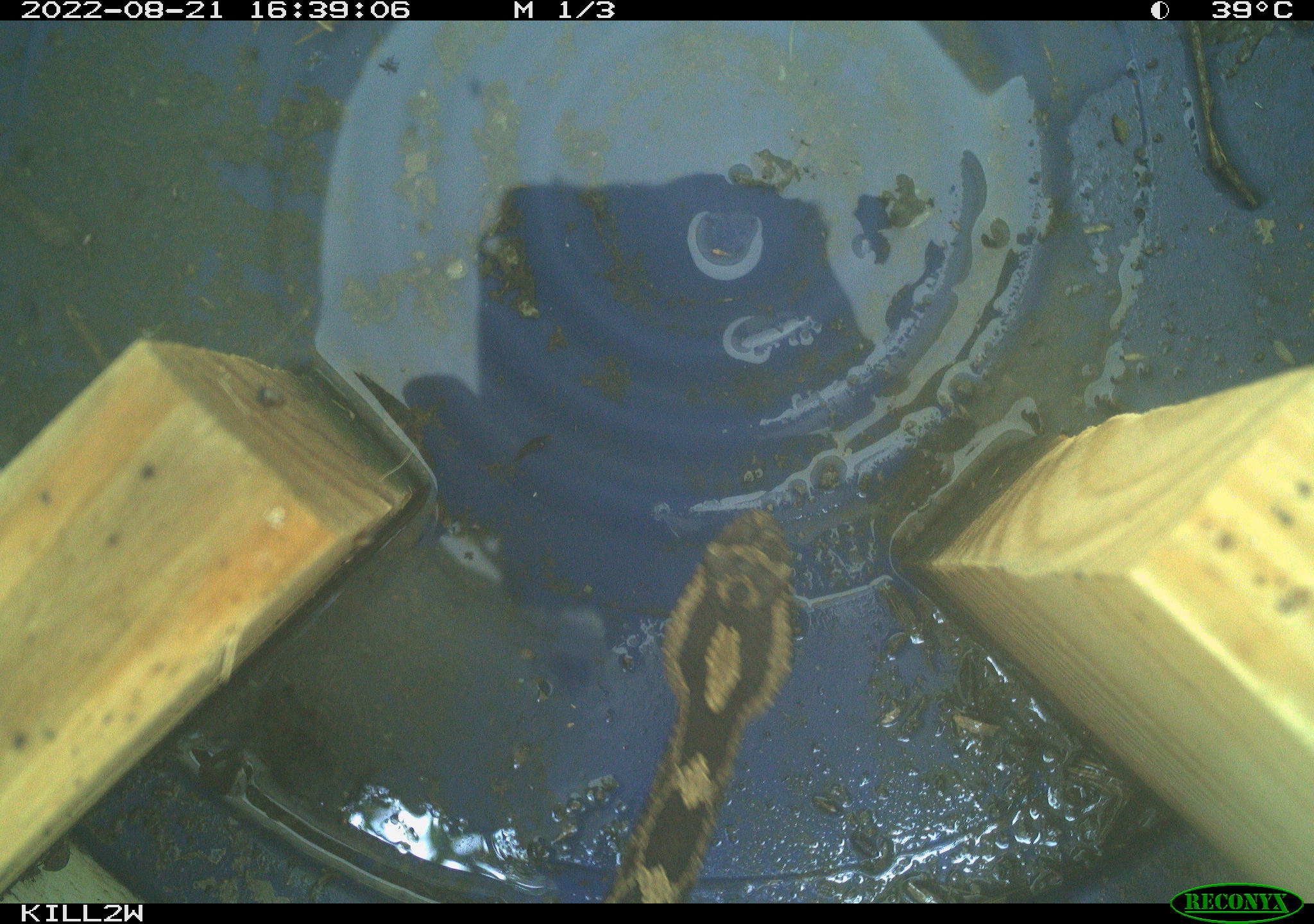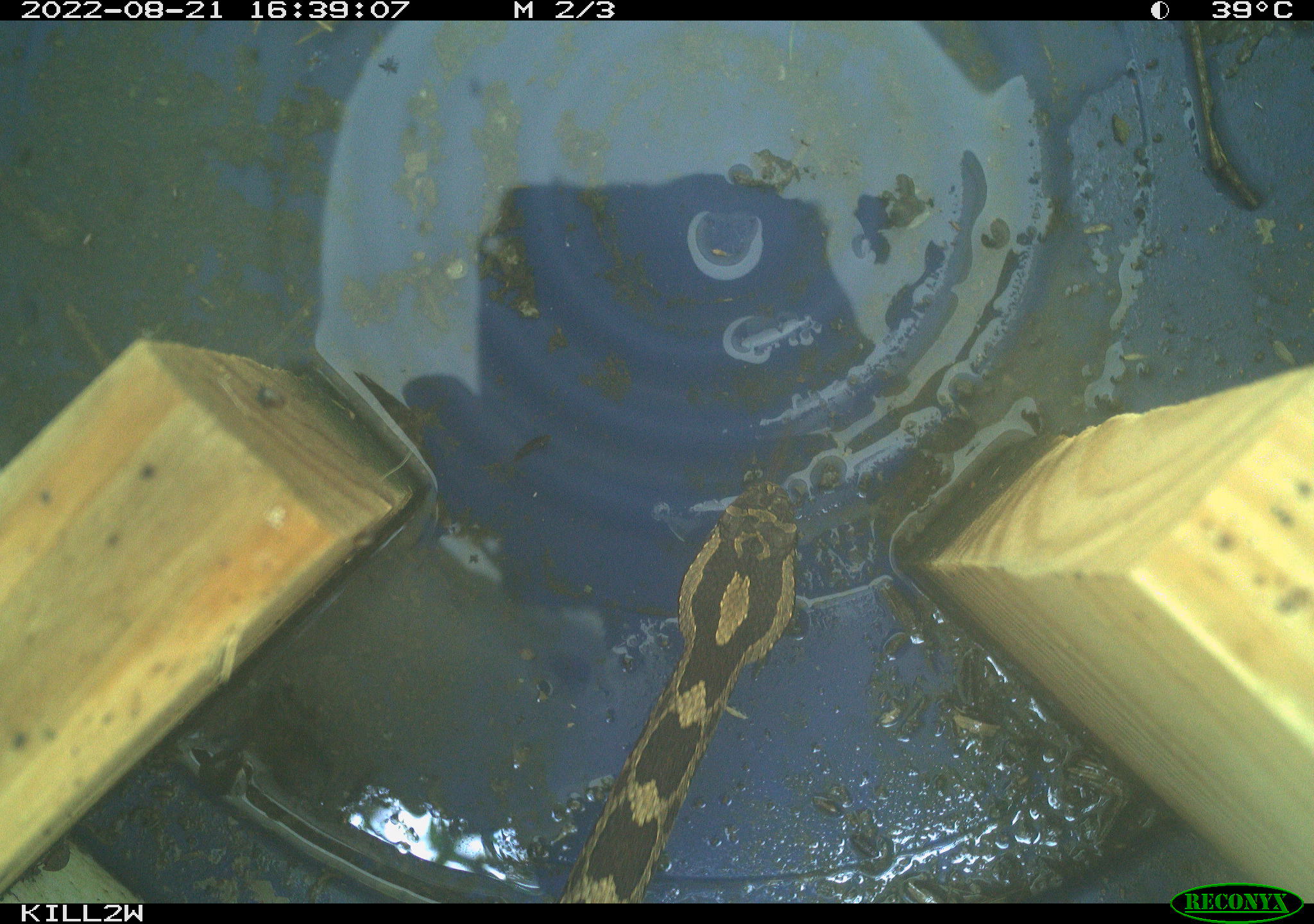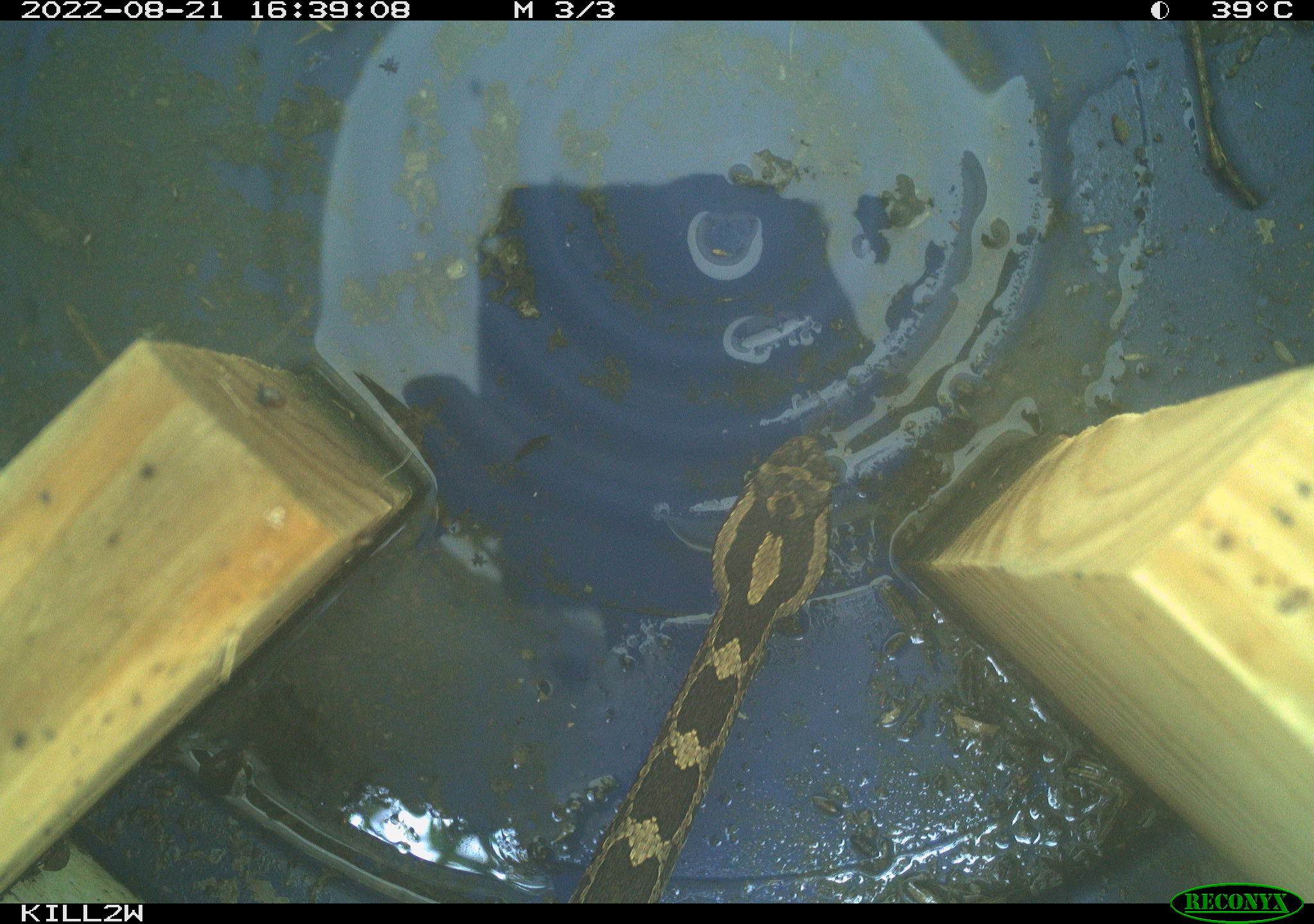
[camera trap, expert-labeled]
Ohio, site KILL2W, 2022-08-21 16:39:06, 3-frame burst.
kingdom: Animalia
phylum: Chordata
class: Reptilia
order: Squamata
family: Viperidae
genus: Sistrurus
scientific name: Sistrurus catenatus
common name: eastern massasauga